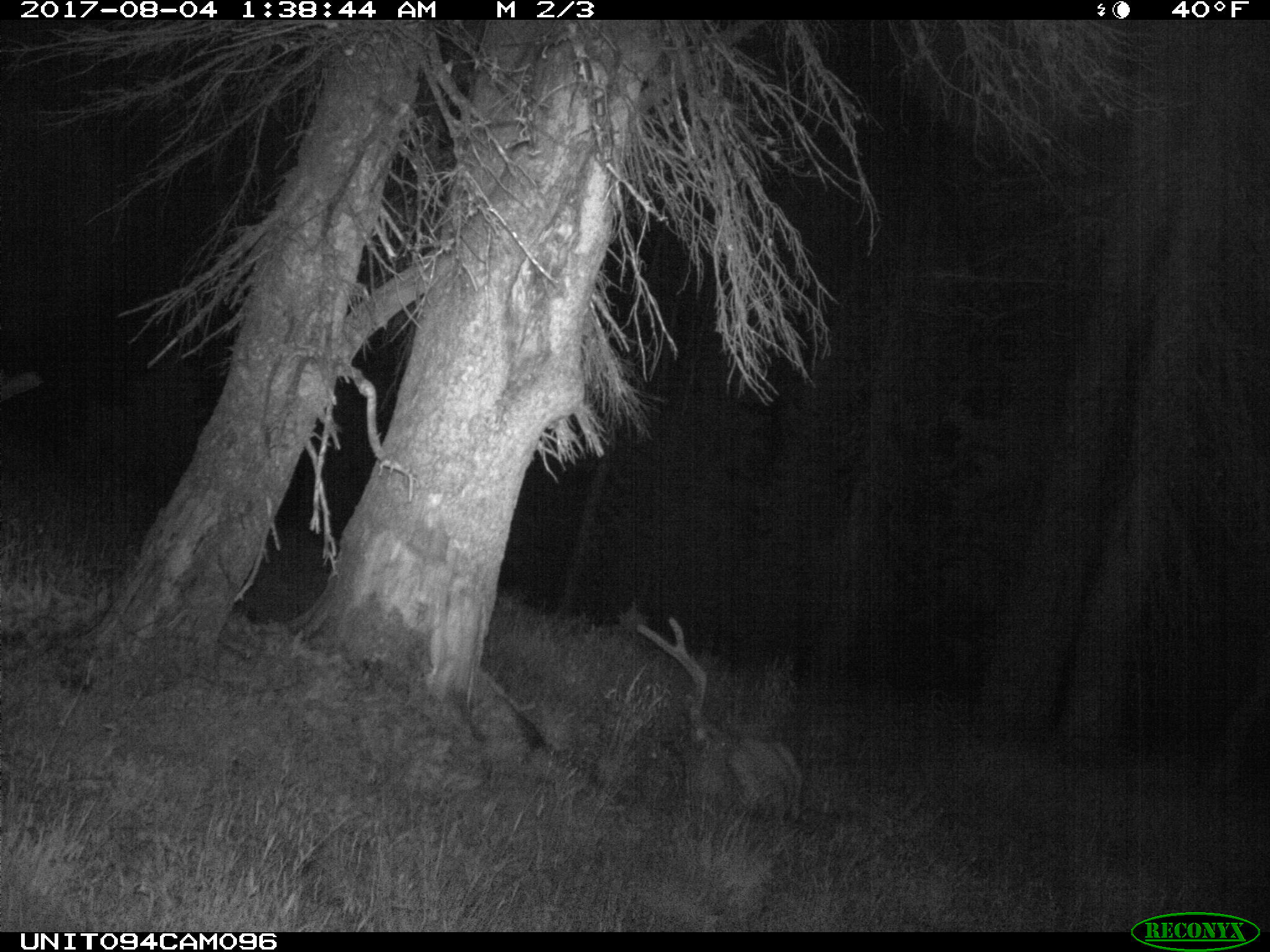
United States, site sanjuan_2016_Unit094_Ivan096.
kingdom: Animalia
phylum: Chordata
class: Mammalia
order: Artiodactyla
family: Cervidae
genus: Odocoileus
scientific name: Odocoileus hemionus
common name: mule deer